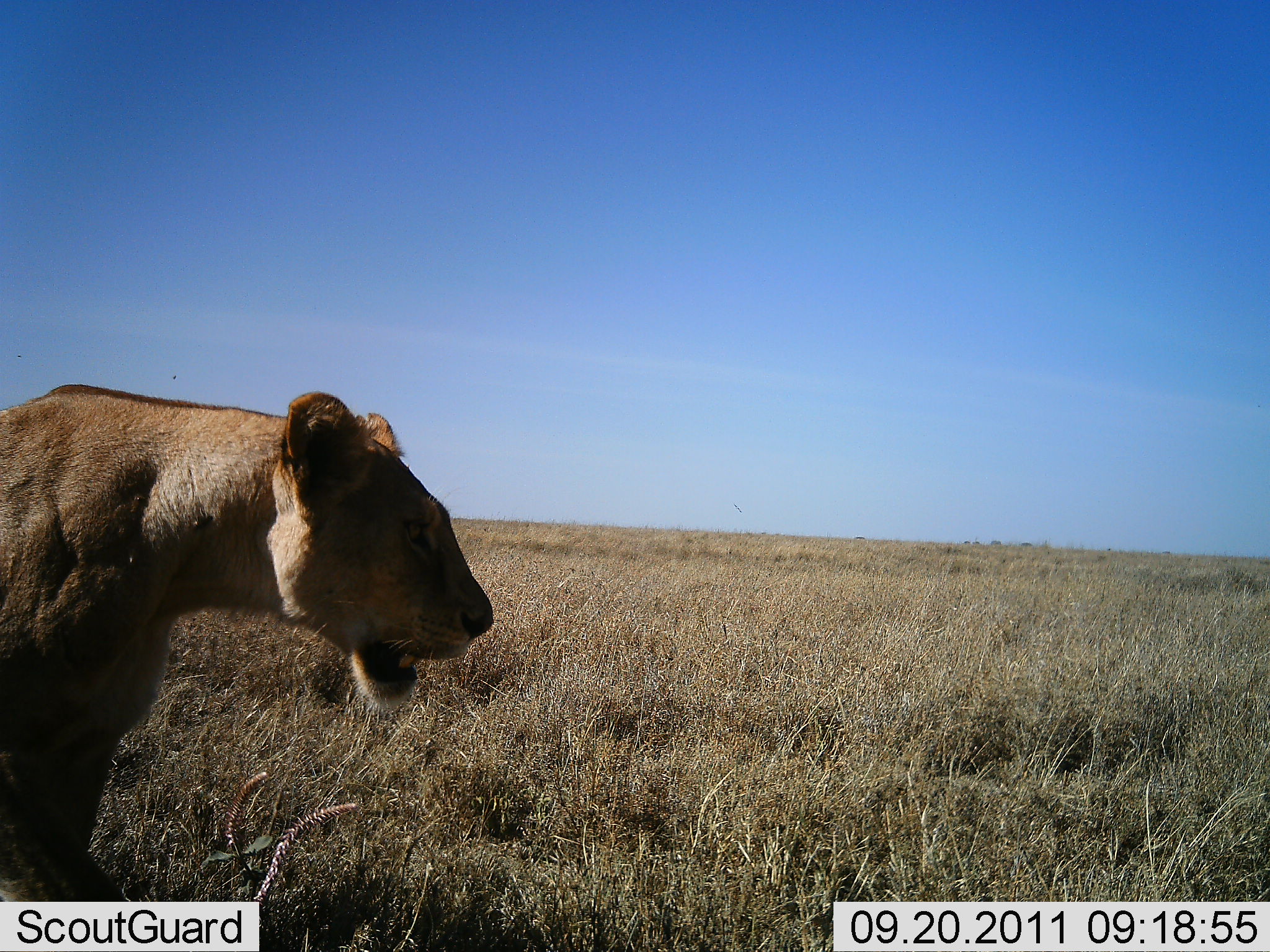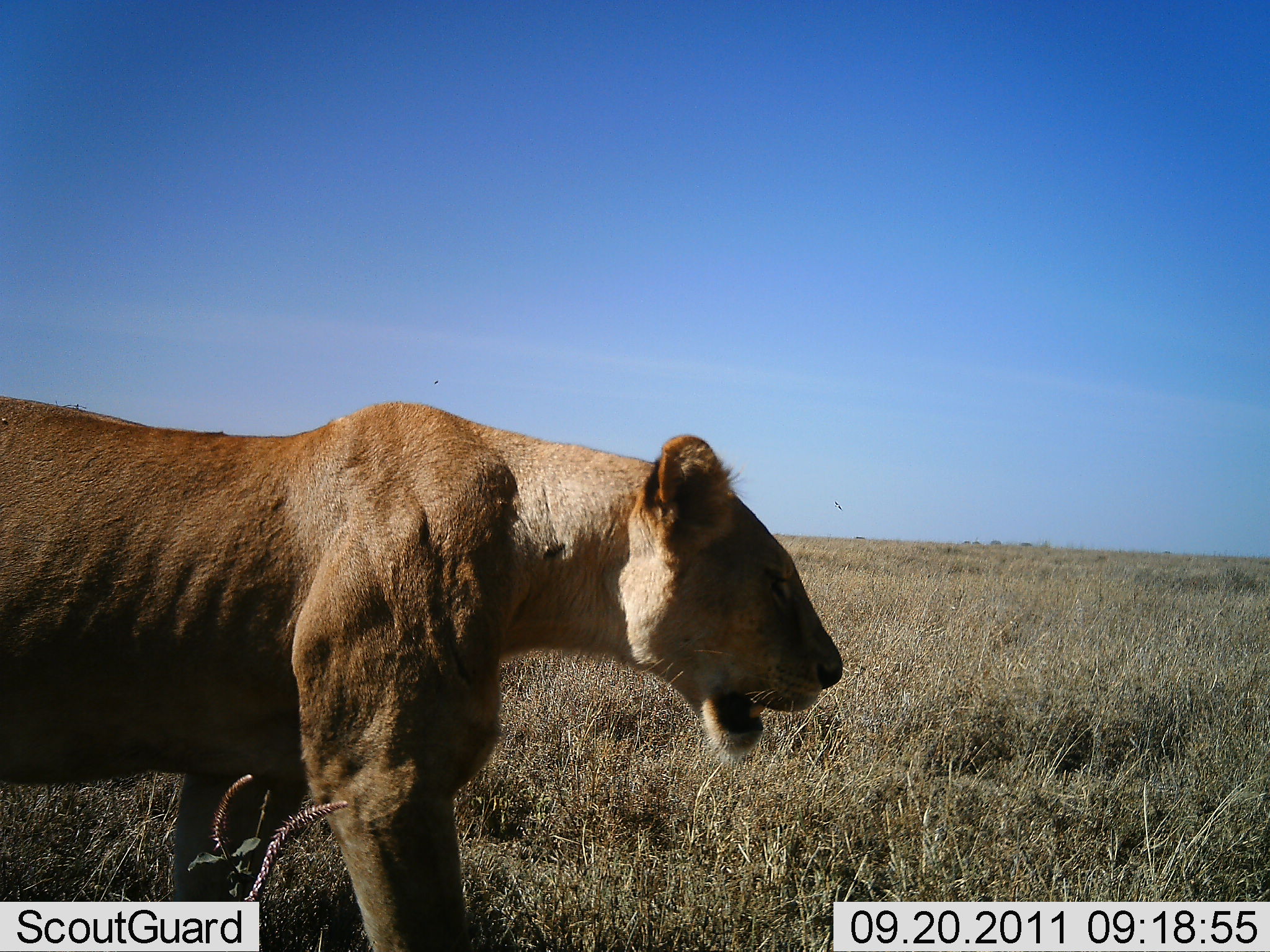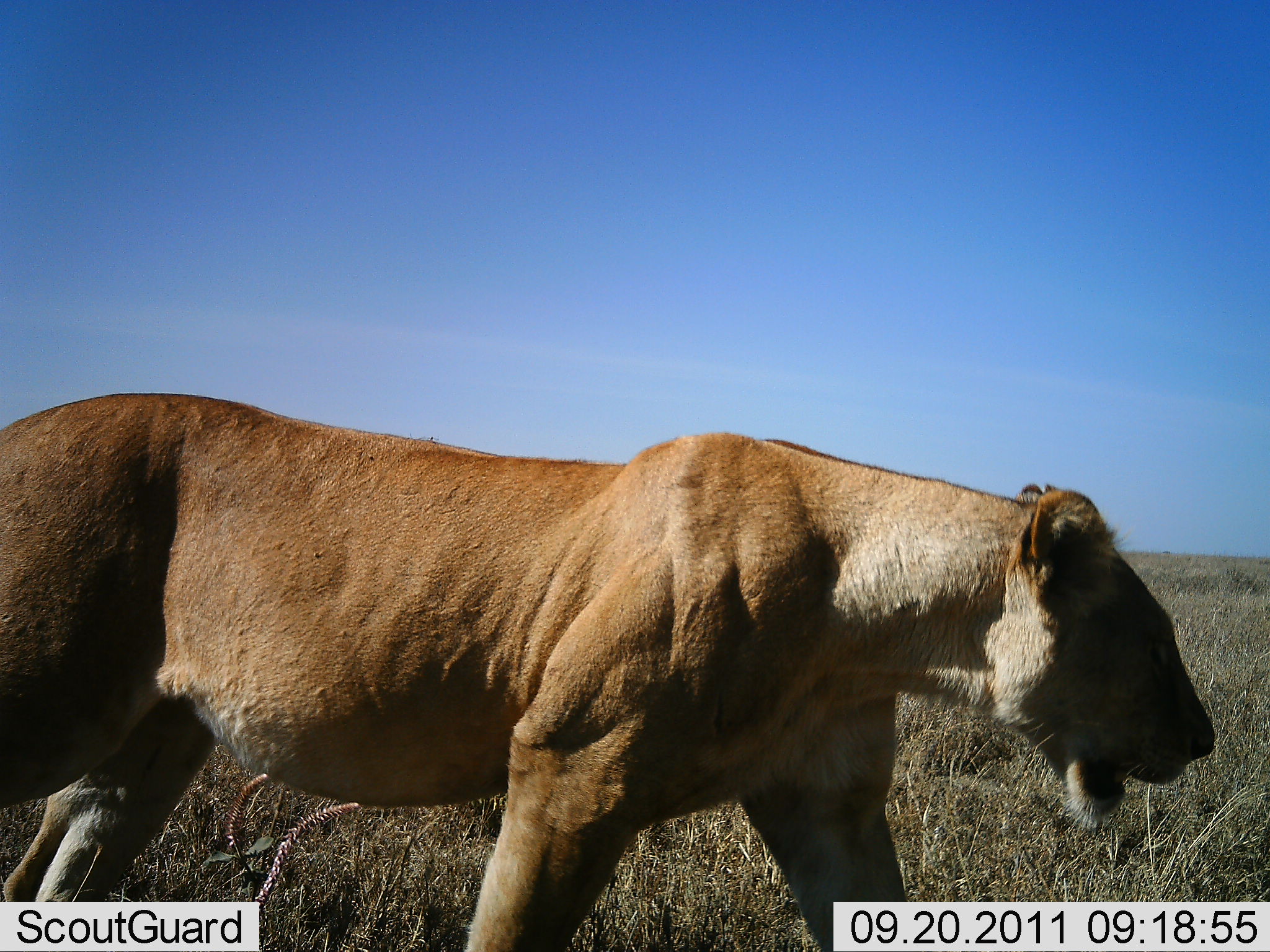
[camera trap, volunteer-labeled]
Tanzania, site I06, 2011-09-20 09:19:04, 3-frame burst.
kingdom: Animalia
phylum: Chordata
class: Mammalia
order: Carnivora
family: Felidae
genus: Panthera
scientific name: Panthera leo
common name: lion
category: lionfemale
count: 1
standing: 0%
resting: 9%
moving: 91%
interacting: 0%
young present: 0%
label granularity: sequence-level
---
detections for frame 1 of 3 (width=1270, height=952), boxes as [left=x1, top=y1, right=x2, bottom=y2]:
animal: [left=0, top=382, right=498, bottom=901]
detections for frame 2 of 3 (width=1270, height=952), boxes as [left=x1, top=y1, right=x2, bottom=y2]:
animal: [left=1, top=388, right=847, bottom=952]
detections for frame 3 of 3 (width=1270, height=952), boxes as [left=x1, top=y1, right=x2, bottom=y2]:
animal: [left=1, top=385, right=1215, bottom=952]